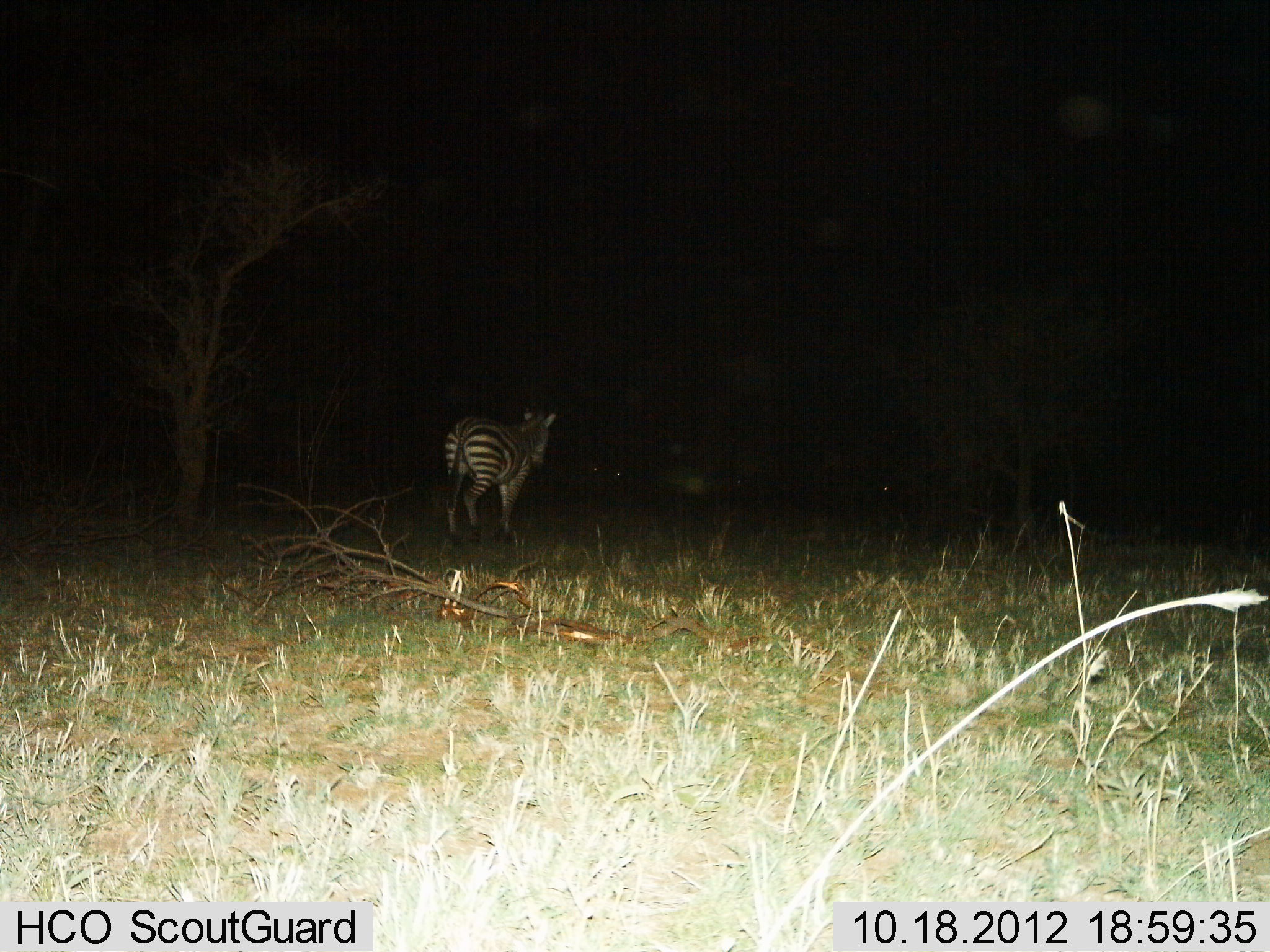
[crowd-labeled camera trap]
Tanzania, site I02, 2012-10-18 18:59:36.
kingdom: Animalia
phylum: Chordata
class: Mammalia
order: Perissodactyla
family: Equidae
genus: Equus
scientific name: Equus quagga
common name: plains zebra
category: zebra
Zebra (plains zebra) (Equus quagga), count 1. Behavior (volunteer vote fractions): standing 80%, resting 0%, moving 20%, interacting 0%. Young present (vote fraction): 0%. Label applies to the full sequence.